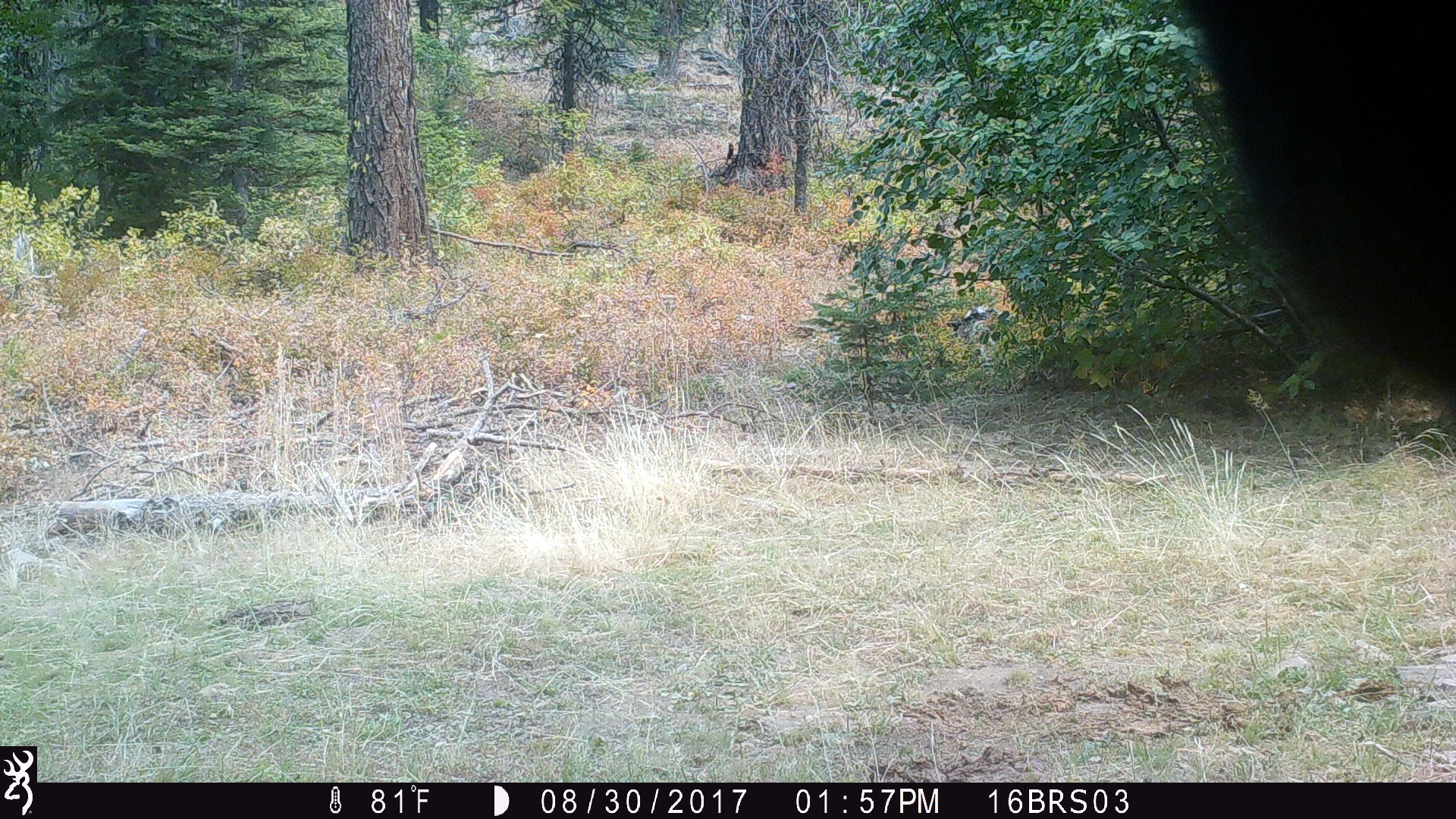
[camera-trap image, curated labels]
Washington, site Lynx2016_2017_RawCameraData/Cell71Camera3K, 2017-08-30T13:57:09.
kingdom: Animalia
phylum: Chordata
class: Mammalia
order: Artiodactyla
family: Bovidae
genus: Bos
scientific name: Bos taurus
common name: domestic cattle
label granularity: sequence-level